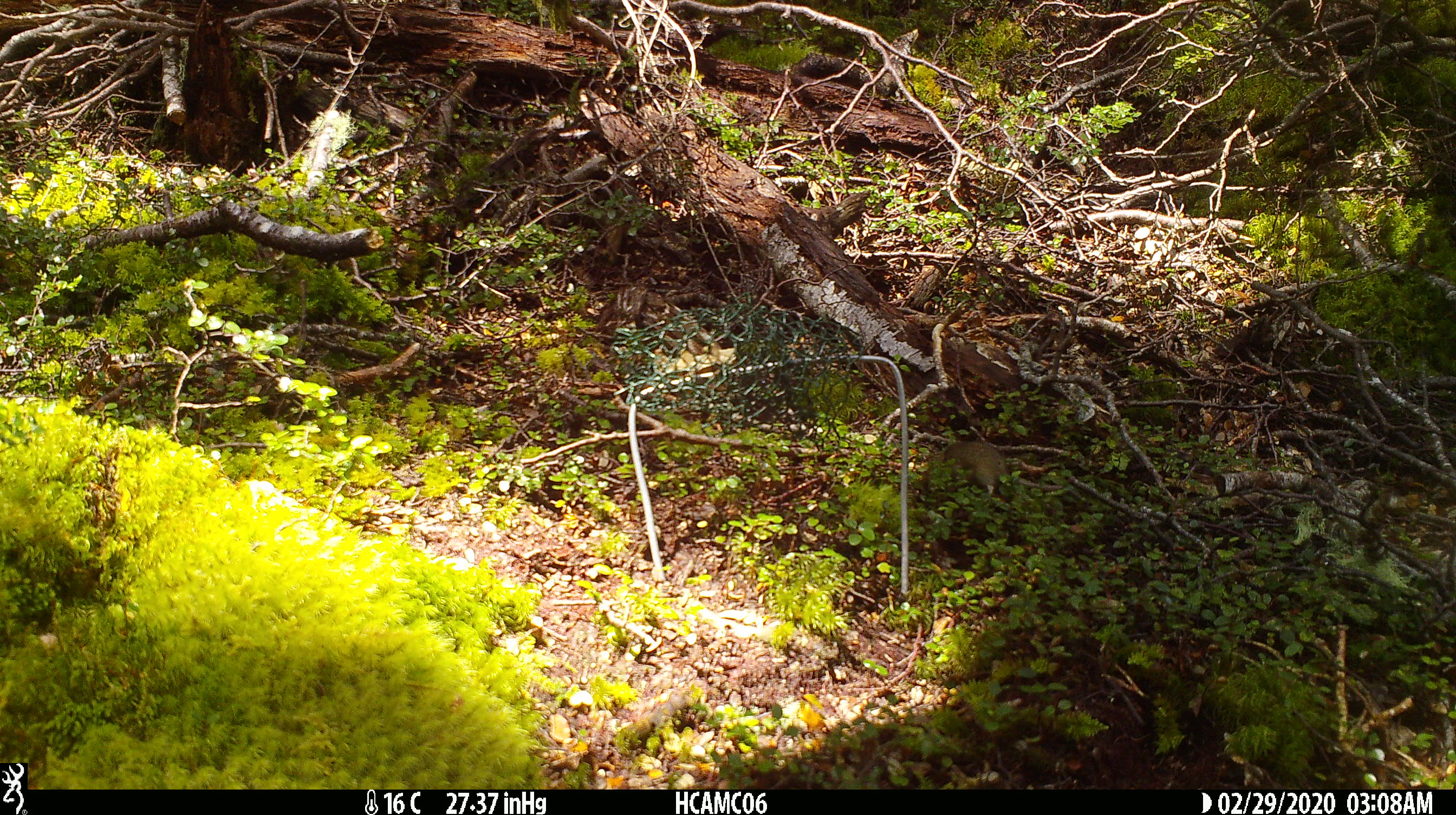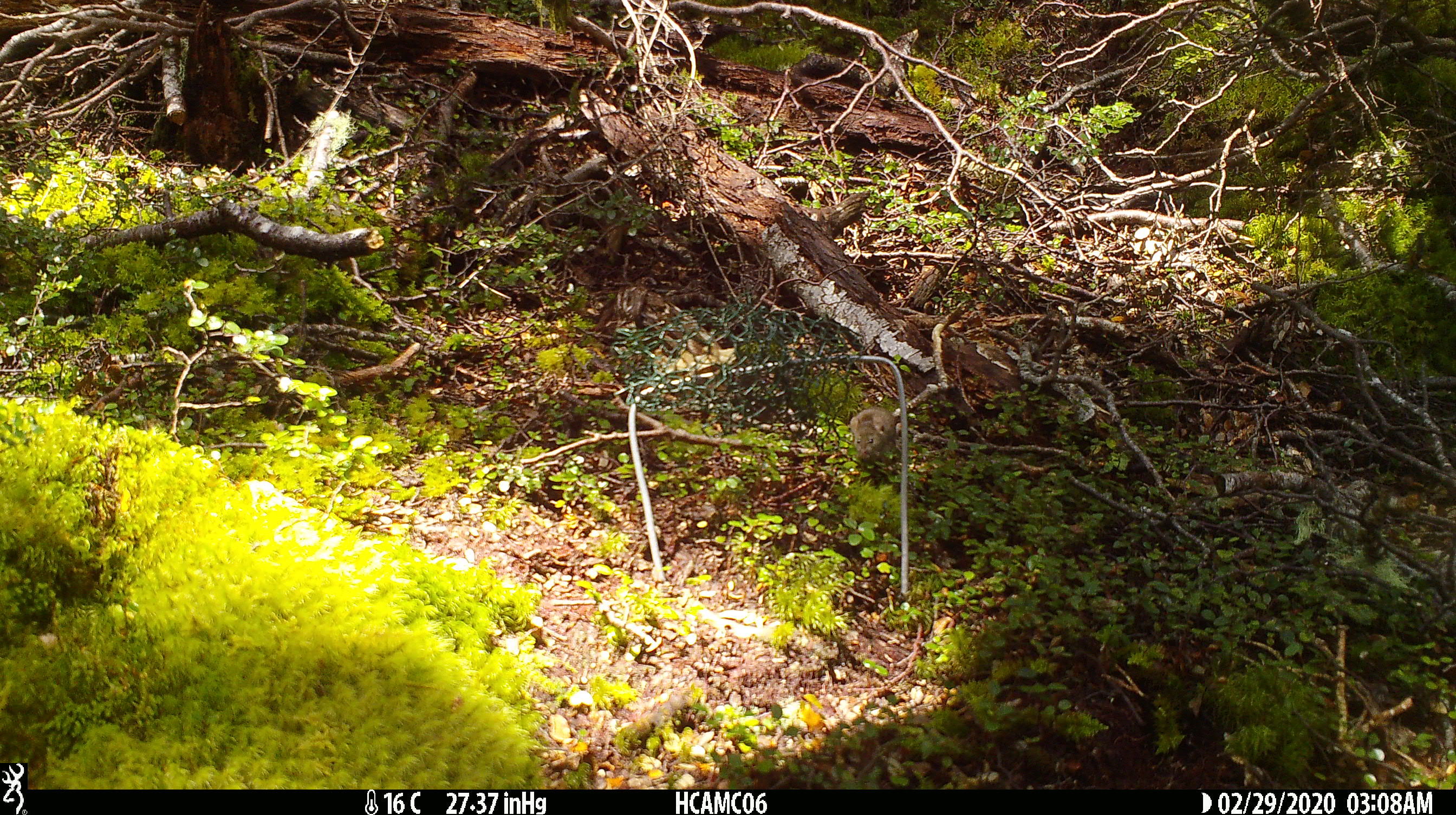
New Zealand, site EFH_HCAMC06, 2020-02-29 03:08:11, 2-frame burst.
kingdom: Animalia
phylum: Chordata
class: Mammalia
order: Rodentia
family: Muridae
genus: Mus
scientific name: Mus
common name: mouse